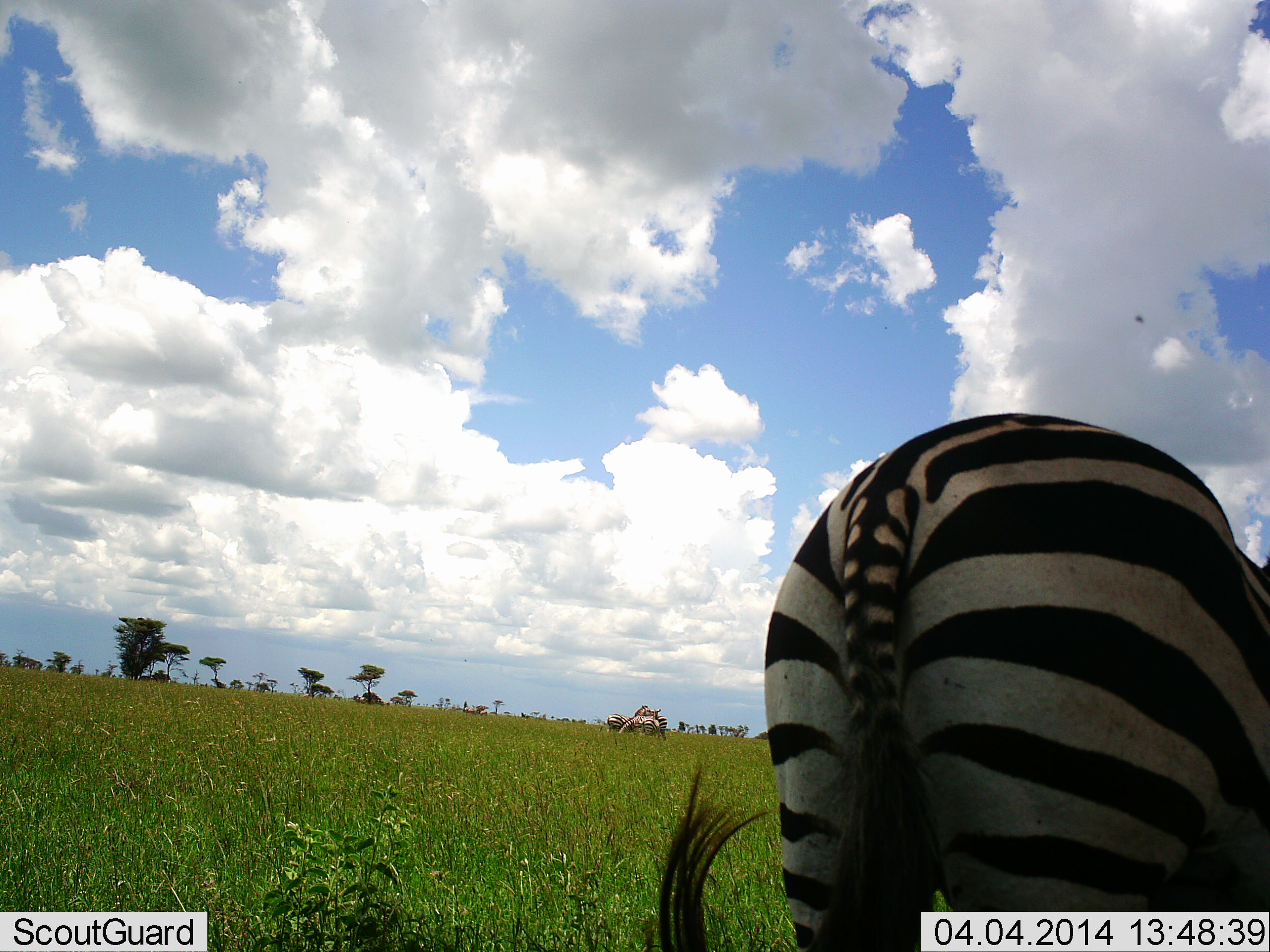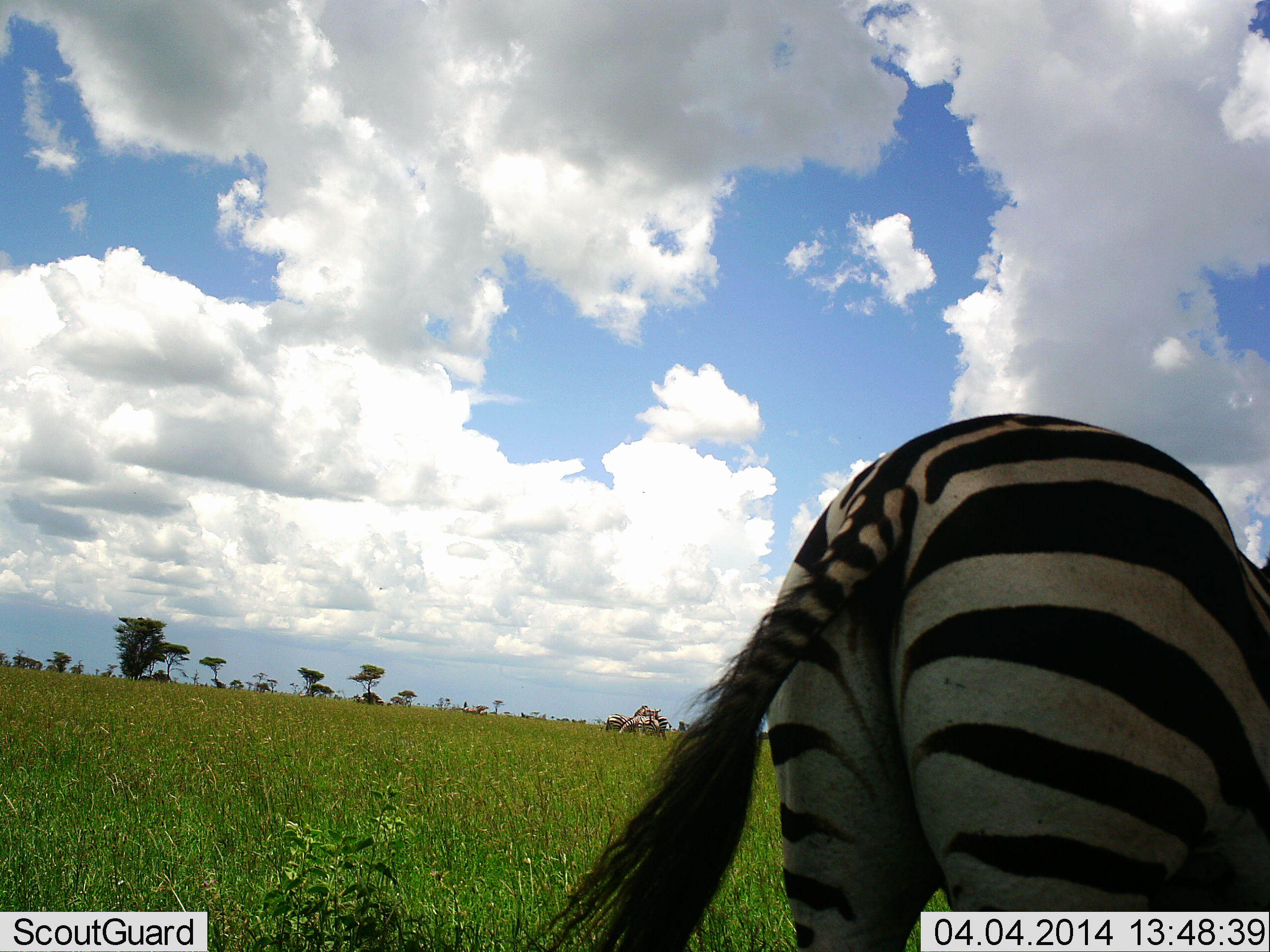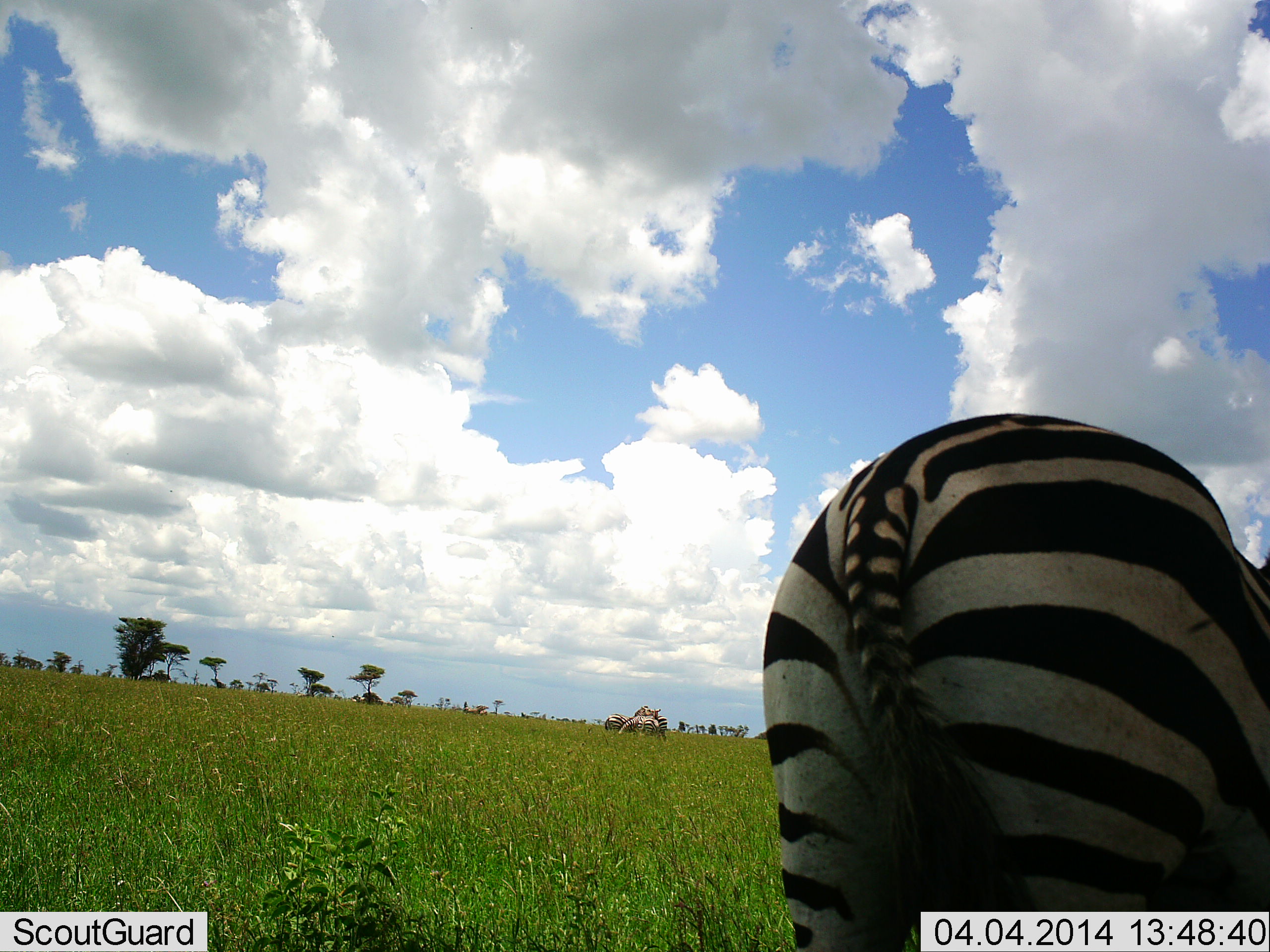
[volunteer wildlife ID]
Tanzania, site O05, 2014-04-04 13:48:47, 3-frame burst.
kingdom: Animalia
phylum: Chordata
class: Mammalia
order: Perissodactyla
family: Equidae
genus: Equus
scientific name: Equus quagga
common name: plains zebra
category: zebra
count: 1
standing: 100%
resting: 0%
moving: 10%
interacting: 10%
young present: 0%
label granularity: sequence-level